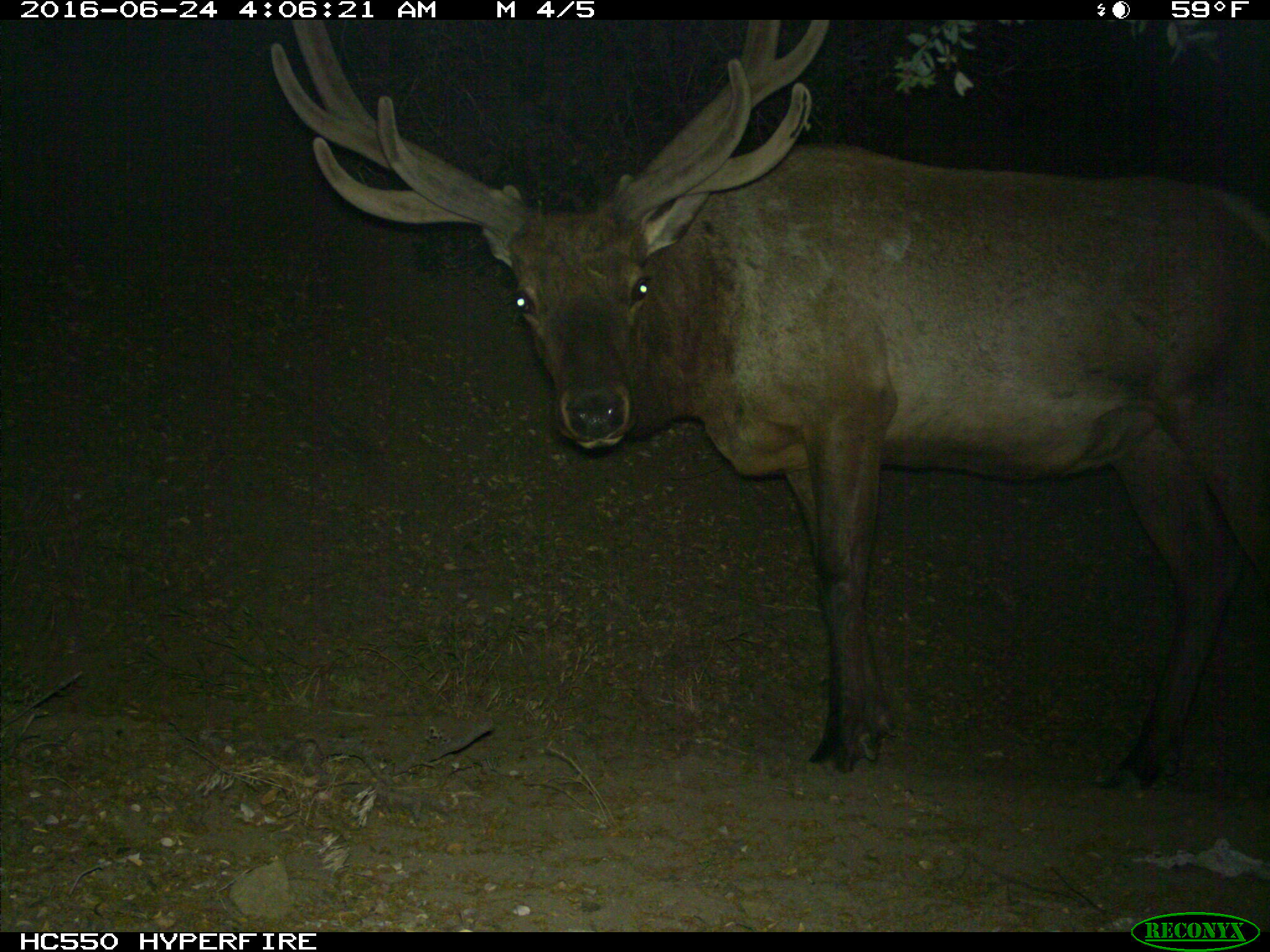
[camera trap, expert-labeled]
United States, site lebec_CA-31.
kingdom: Animalia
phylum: Chordata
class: Mammalia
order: Artiodactyla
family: Cervidae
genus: Cervus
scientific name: Cervus canadensis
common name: elk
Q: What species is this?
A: Cervus canadensis (elk).